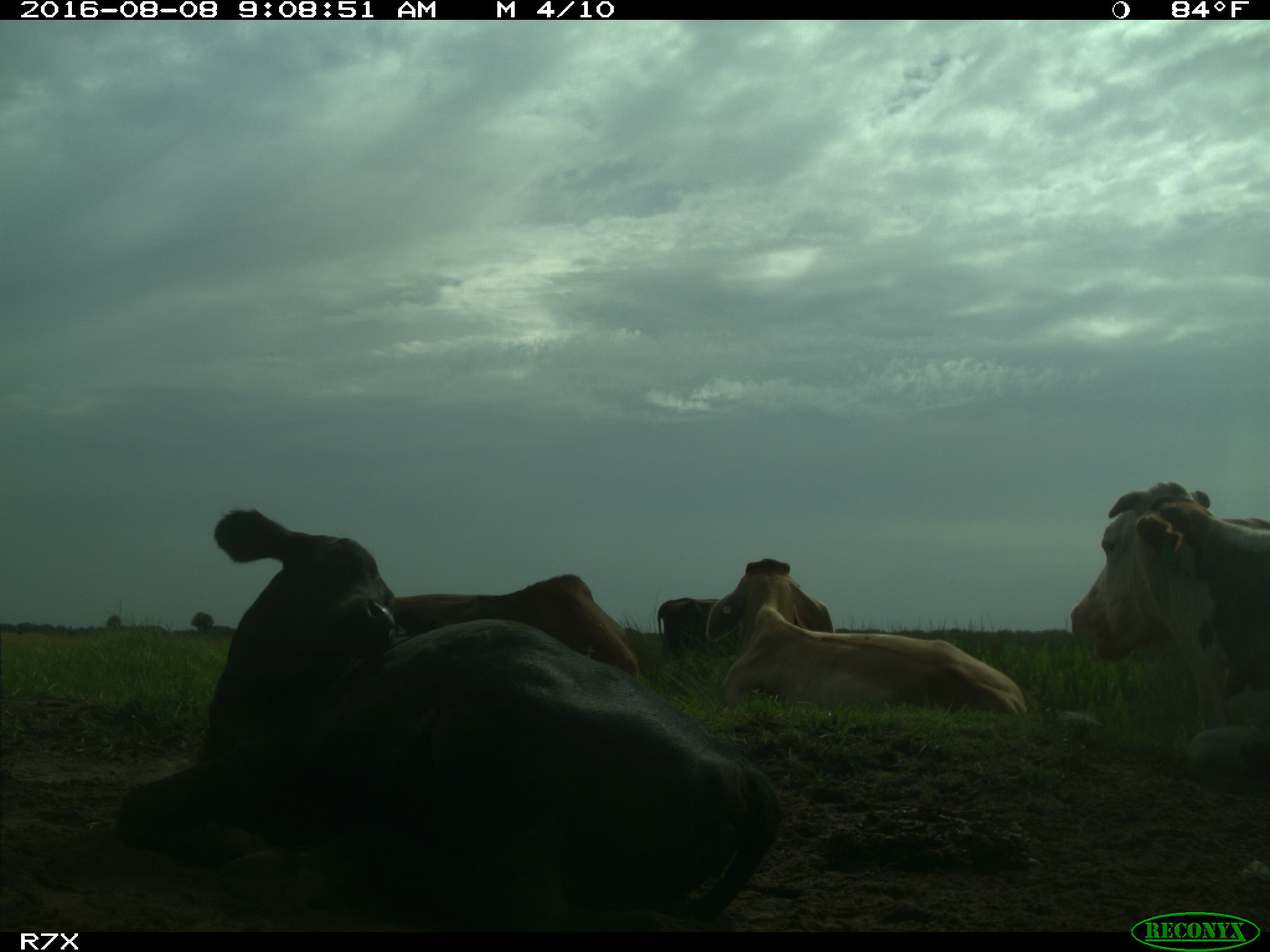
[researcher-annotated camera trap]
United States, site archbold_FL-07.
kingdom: Animalia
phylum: Chordata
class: Mammalia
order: Artiodactyla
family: Bovidae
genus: Bos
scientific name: Bos taurus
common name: domestic cow